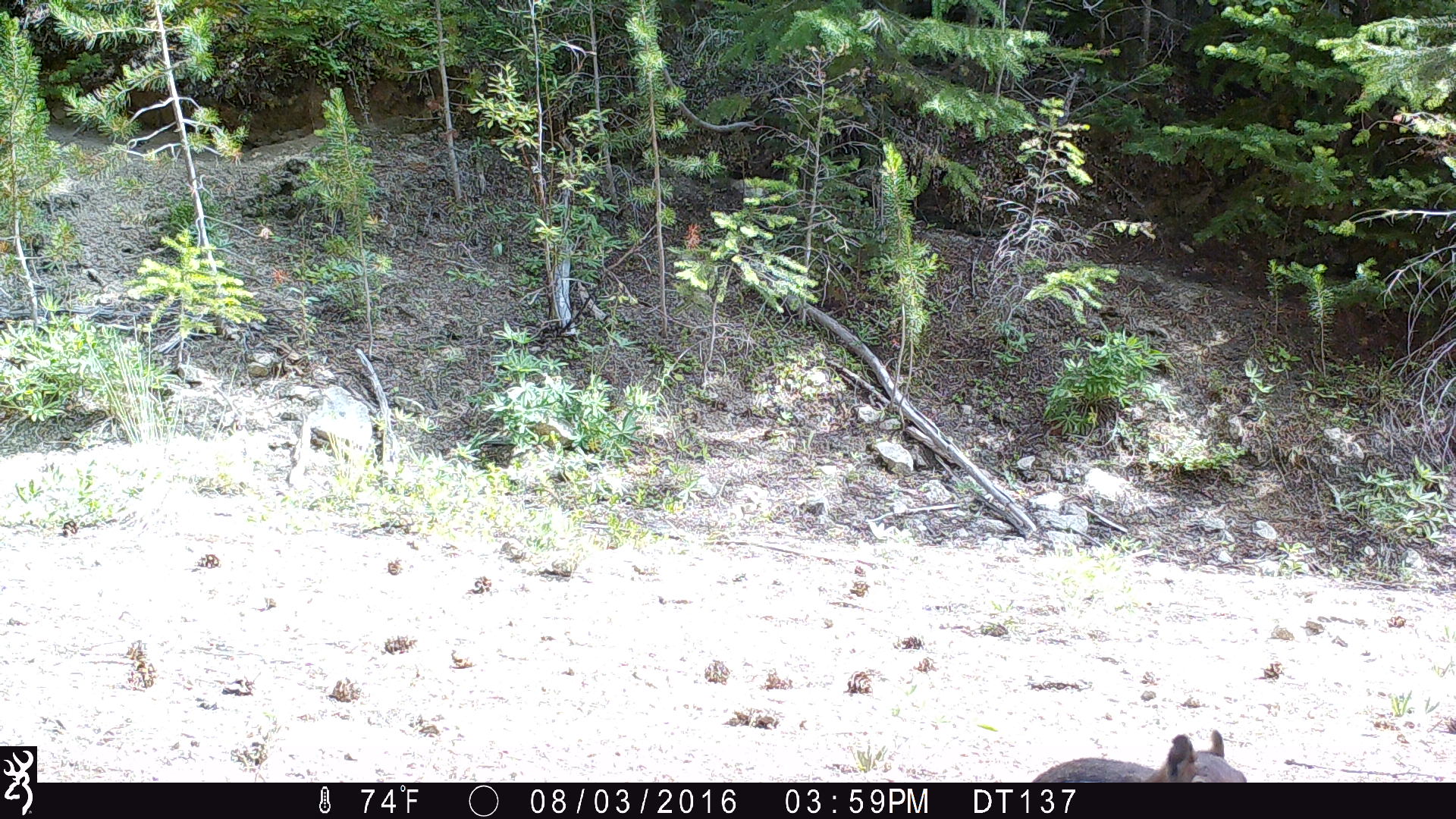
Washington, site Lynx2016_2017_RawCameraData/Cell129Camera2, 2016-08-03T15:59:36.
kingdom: Animalia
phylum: Chordata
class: Mammalia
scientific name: Mammalia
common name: small mammal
Small mammal (Mammalia). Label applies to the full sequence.